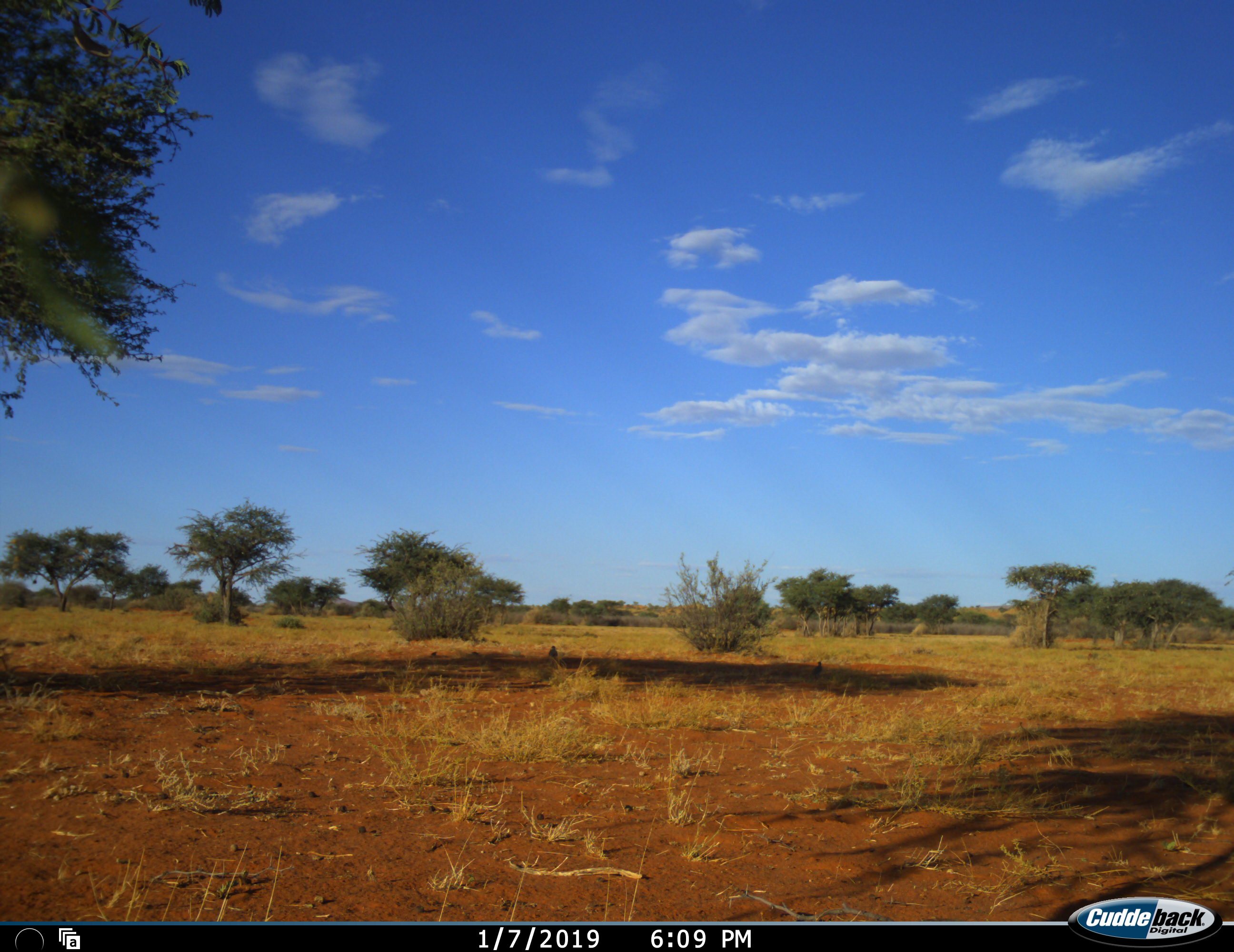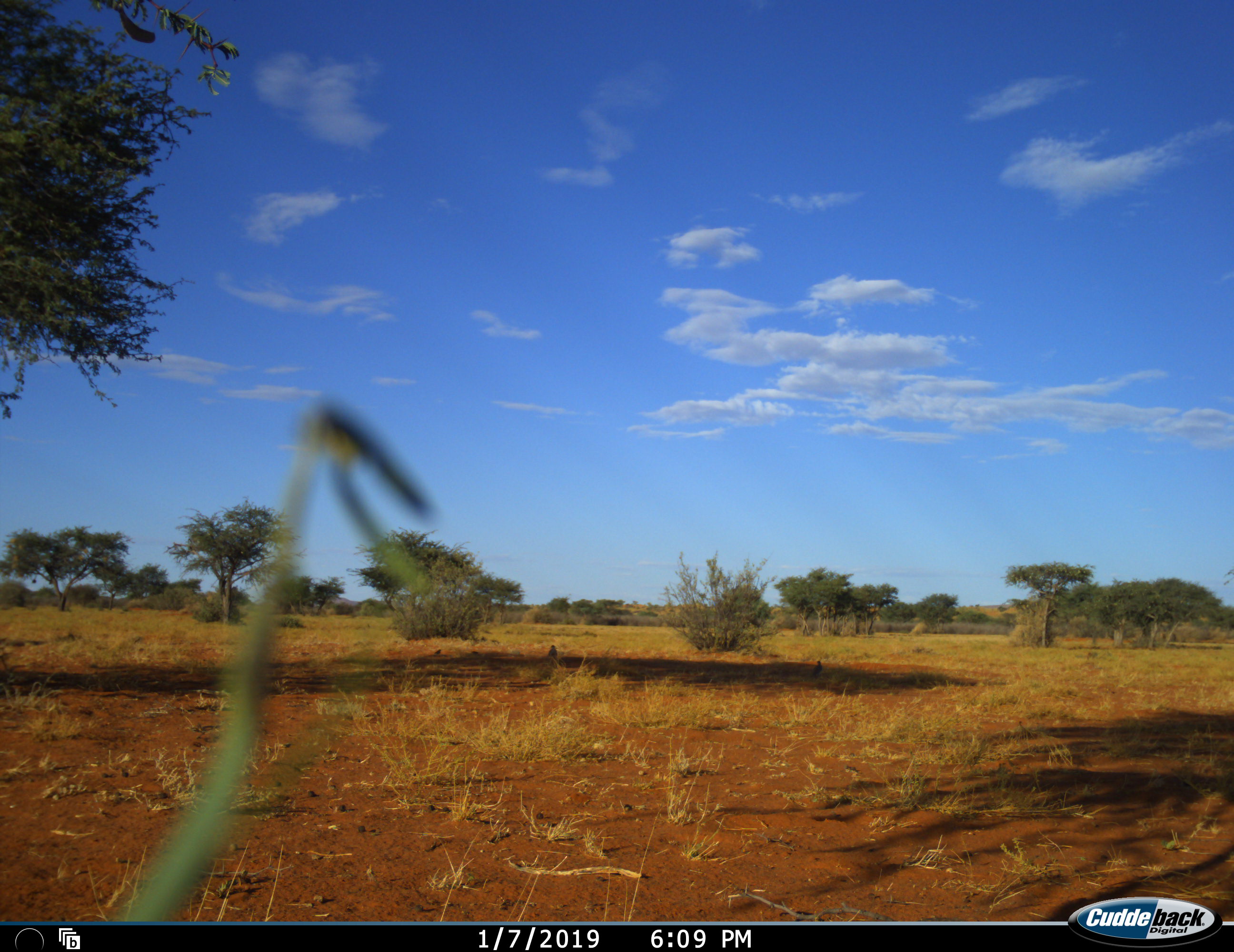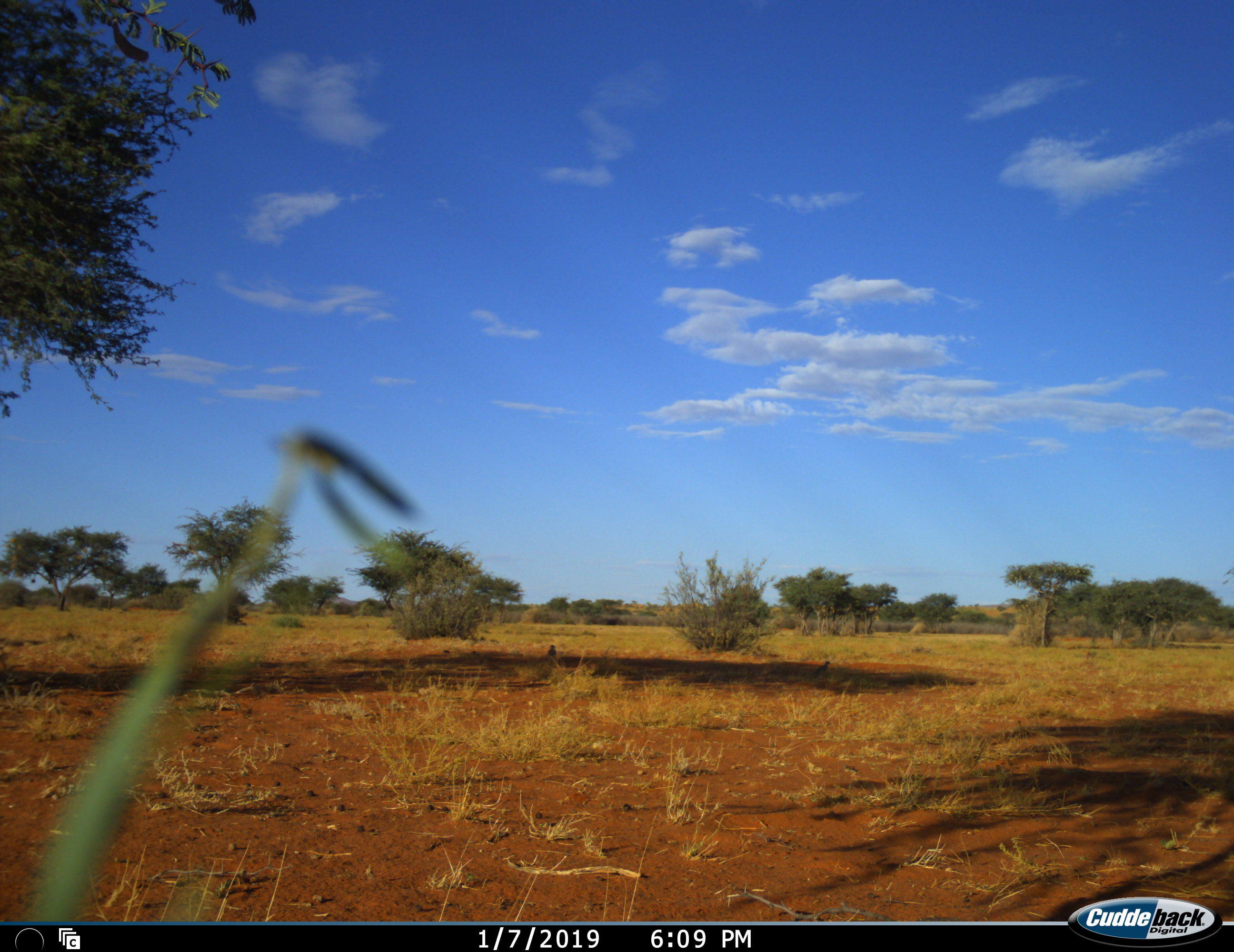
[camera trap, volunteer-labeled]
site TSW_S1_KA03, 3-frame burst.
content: unidentified animal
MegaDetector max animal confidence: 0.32